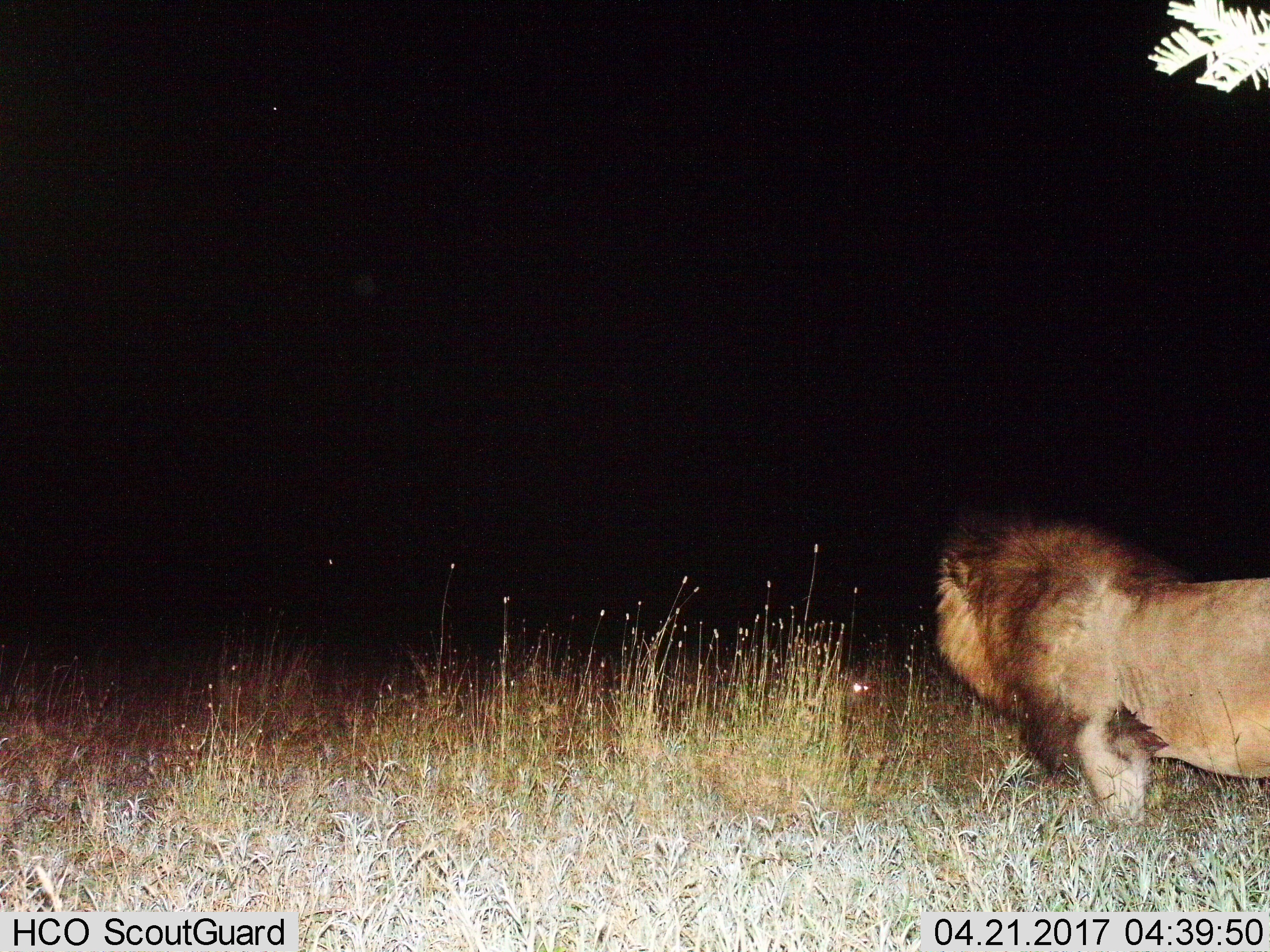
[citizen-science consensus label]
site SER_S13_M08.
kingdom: Animalia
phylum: Chordata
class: Mammalia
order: Carnivora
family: Felidae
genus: Panthera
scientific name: Panthera leo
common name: lion male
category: lionmale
Lionmale (lion male) (Panthera leo), count 1. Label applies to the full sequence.